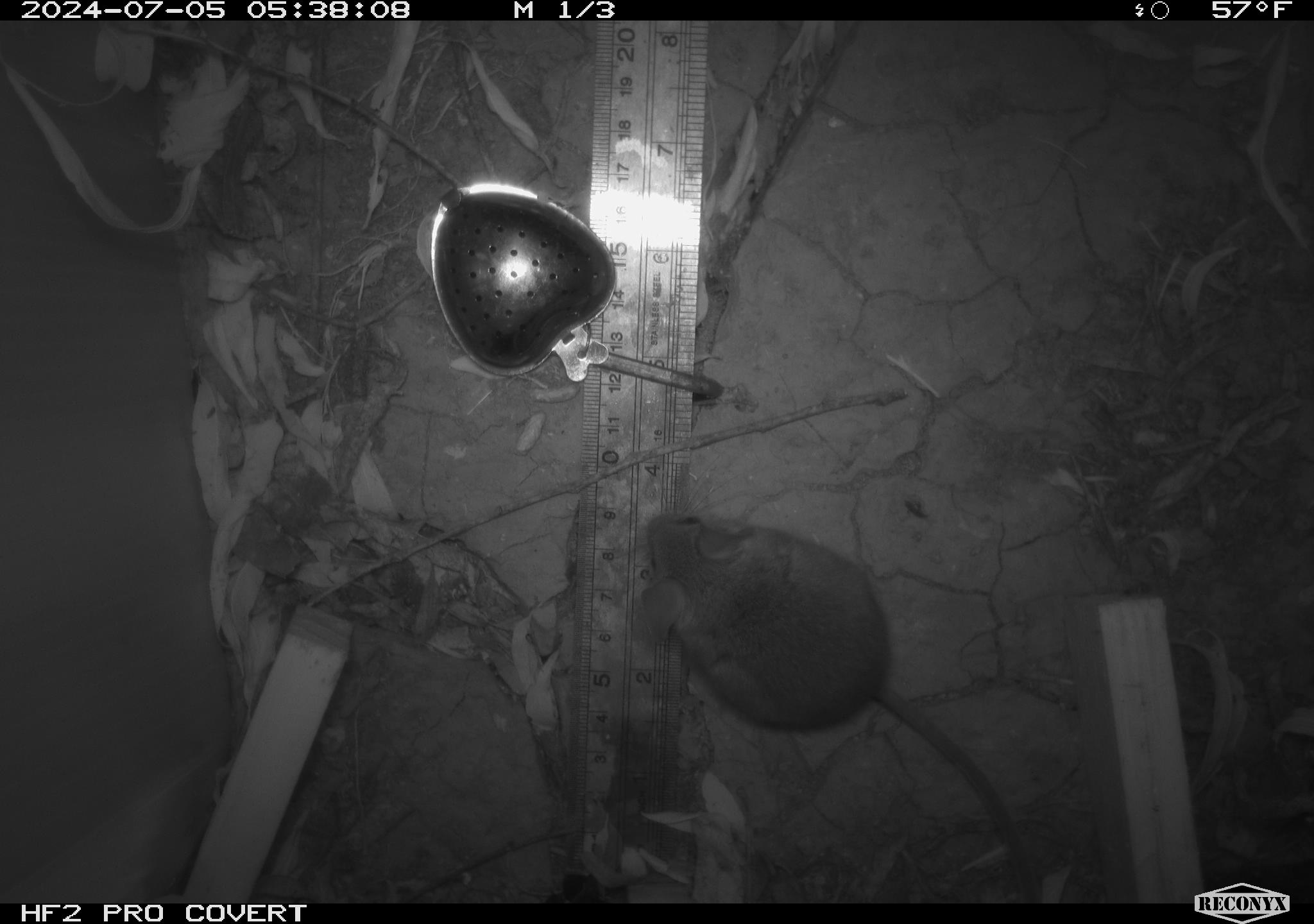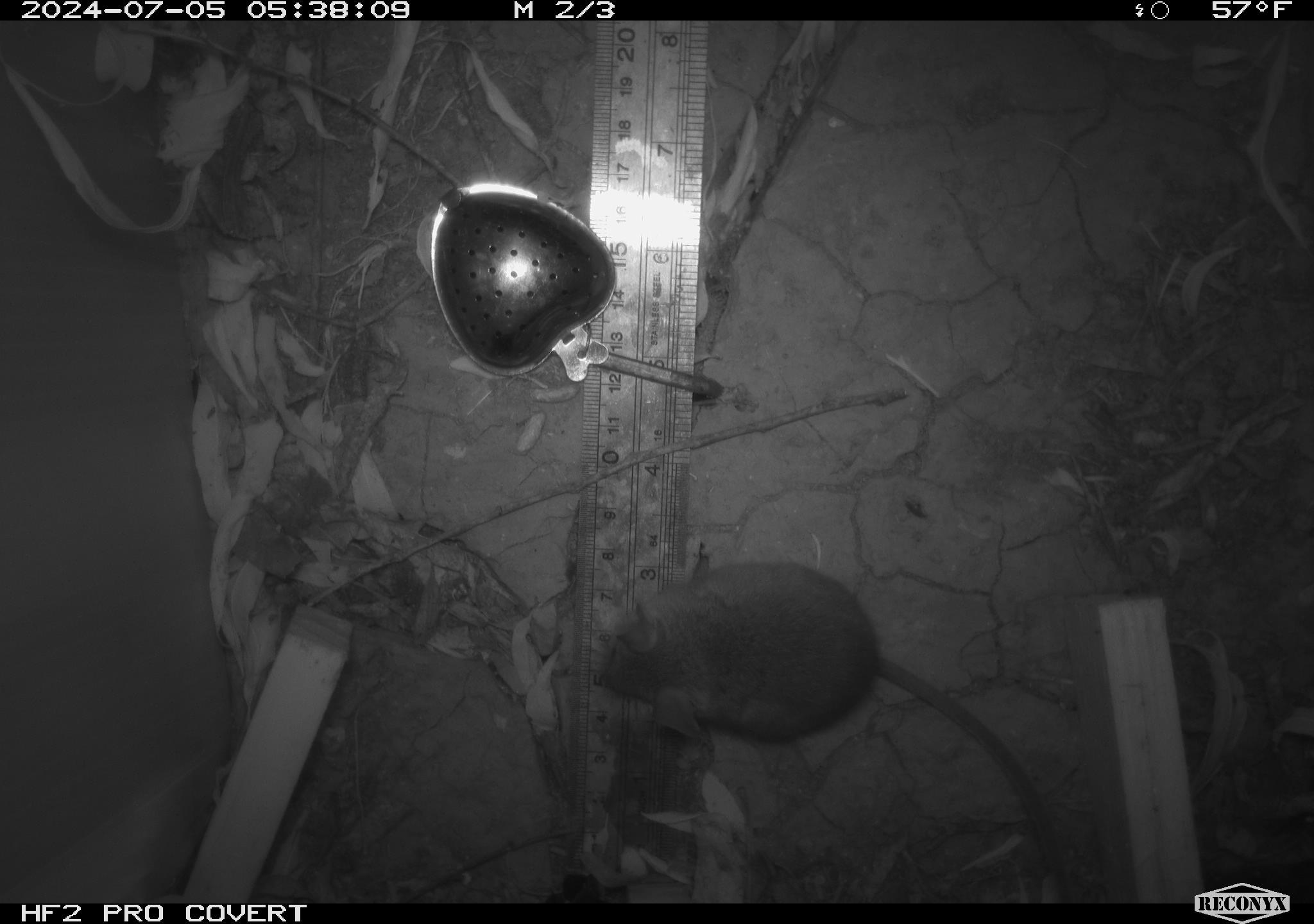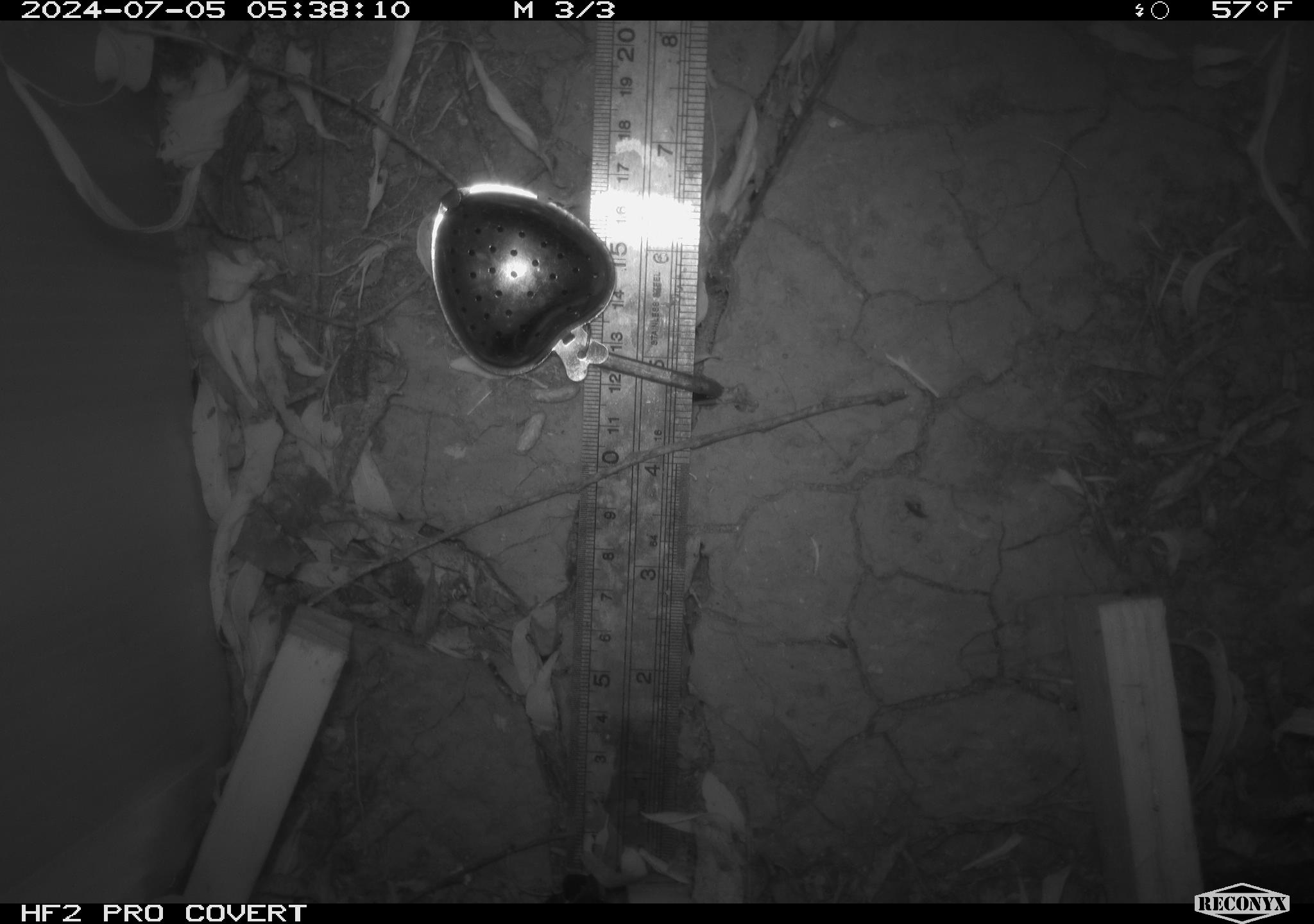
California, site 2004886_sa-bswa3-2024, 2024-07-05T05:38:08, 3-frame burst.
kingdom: Animalia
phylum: Chordata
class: Mammalia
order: Rodentia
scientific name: Rodentia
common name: mouse species